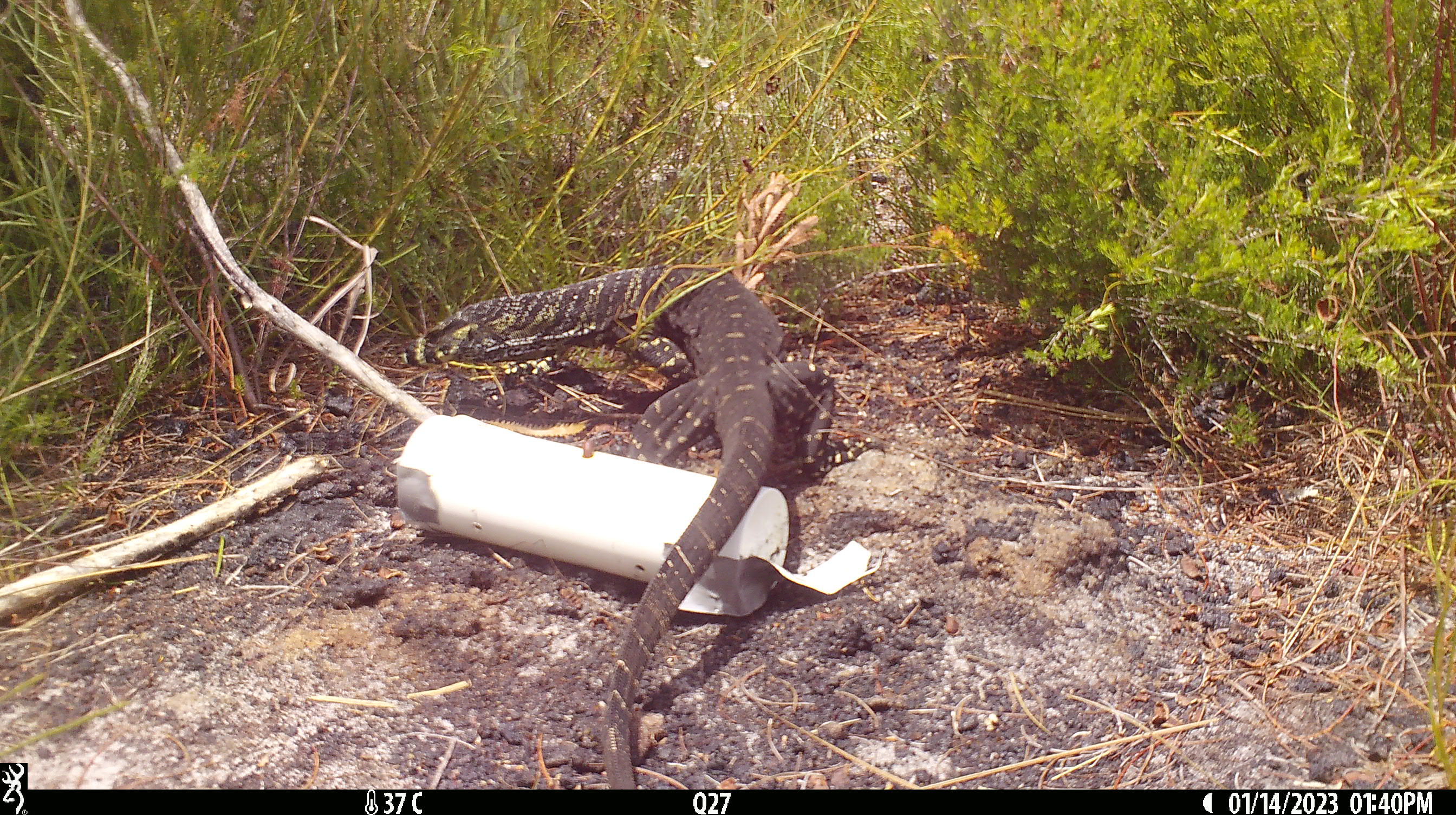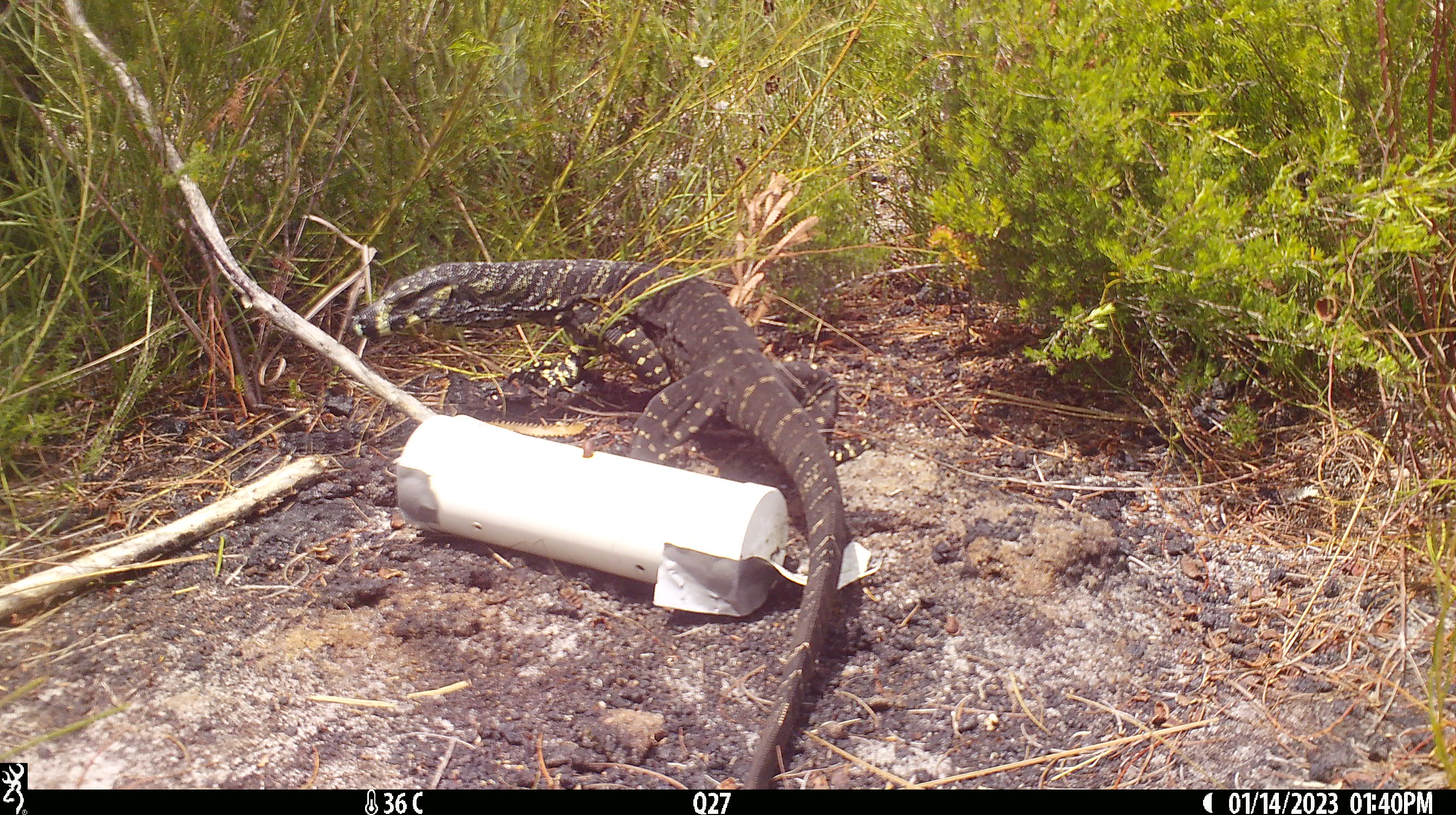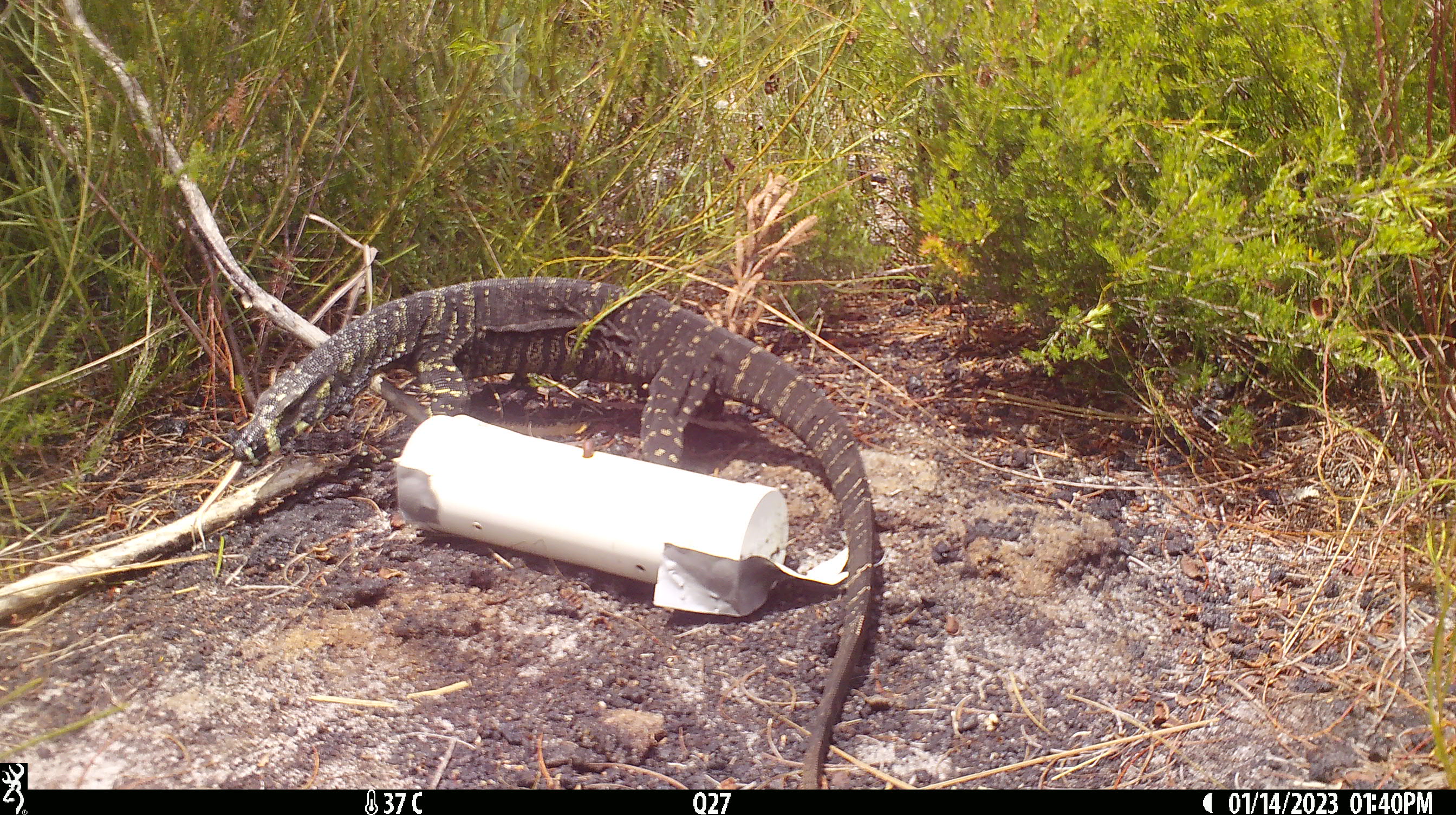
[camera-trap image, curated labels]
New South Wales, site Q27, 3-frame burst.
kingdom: Animalia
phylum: Chordata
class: Reptilia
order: Squamata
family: Varanidae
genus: Varanus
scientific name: Varanus varius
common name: lace monitor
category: goanna